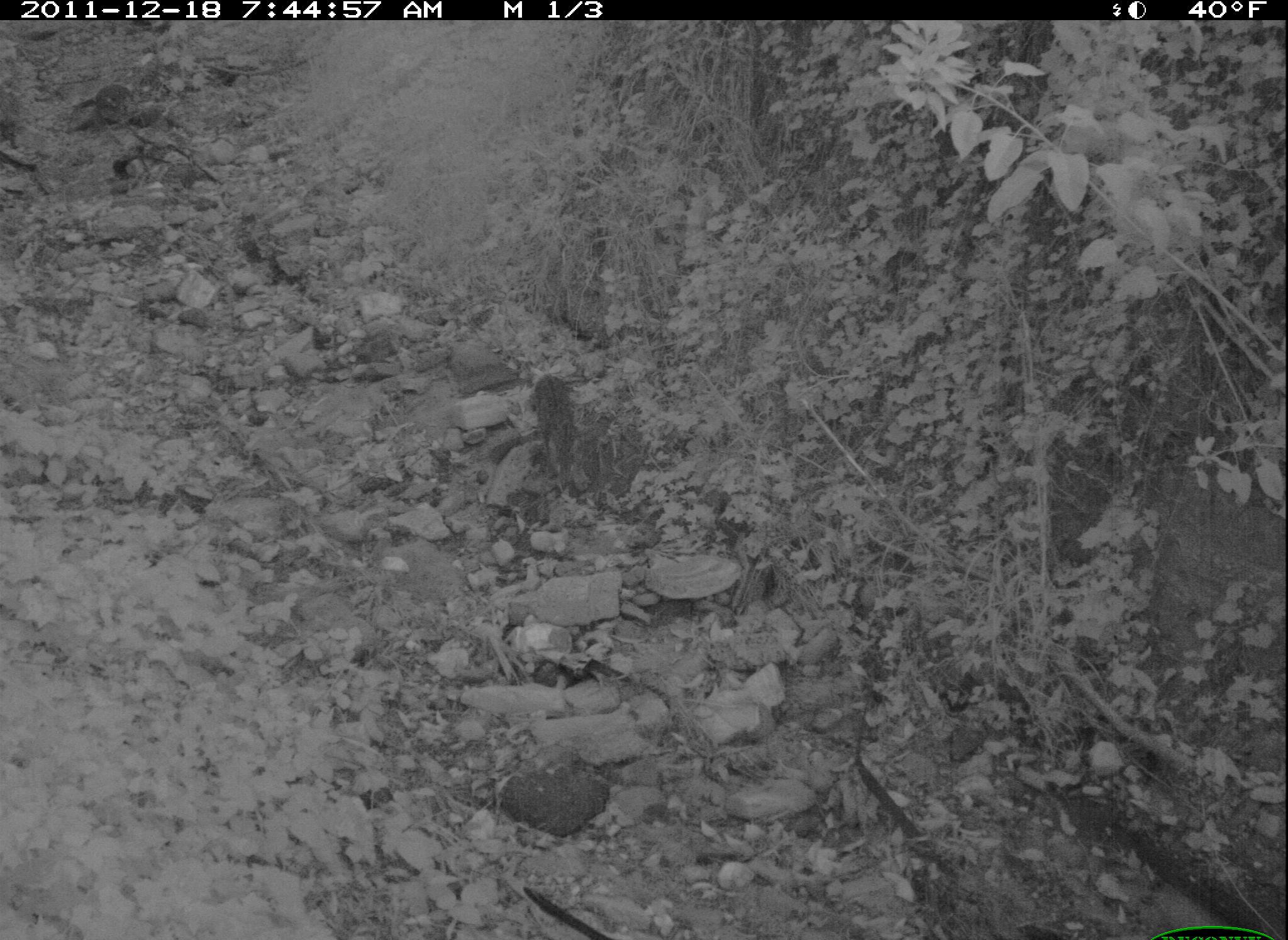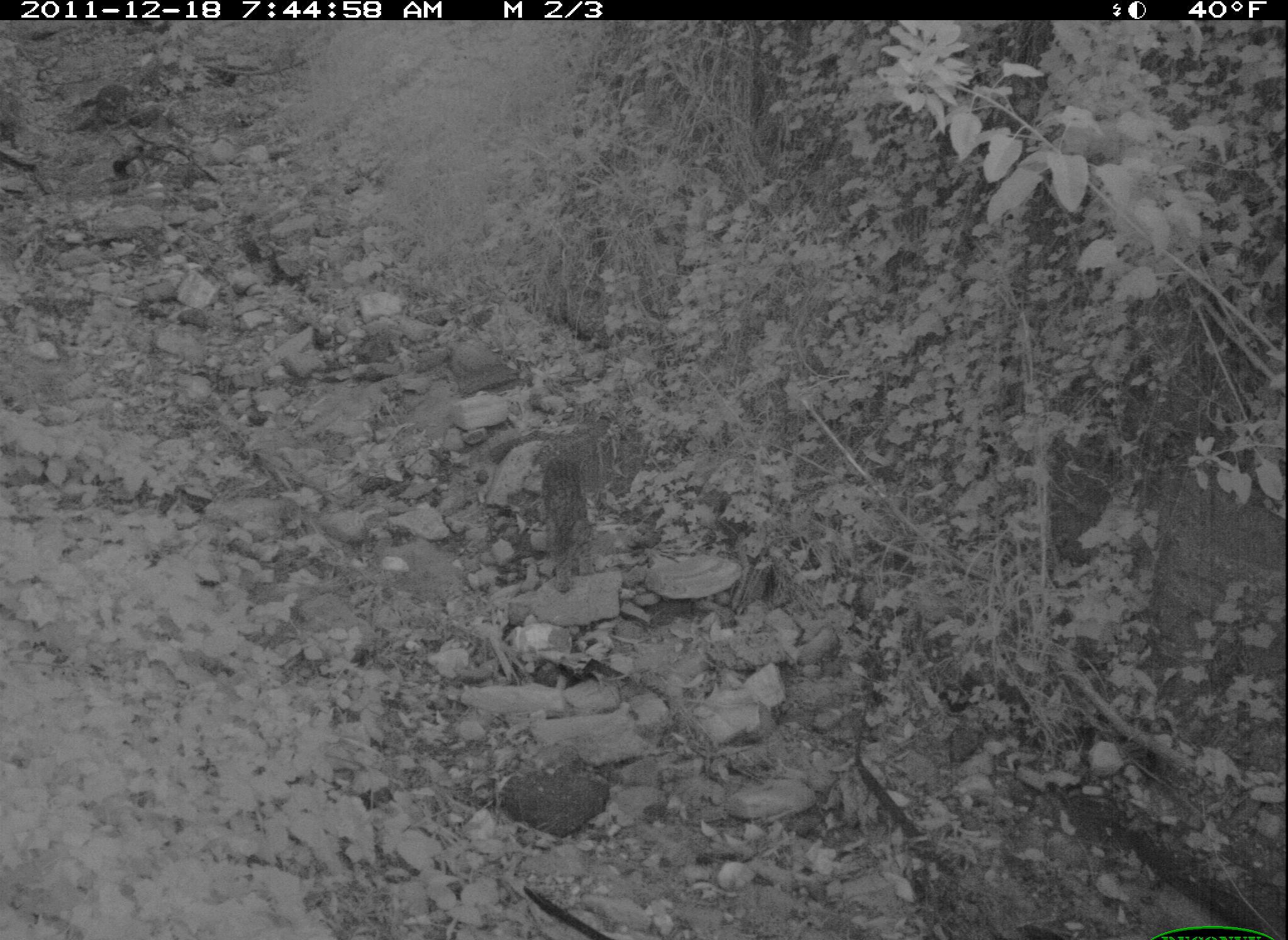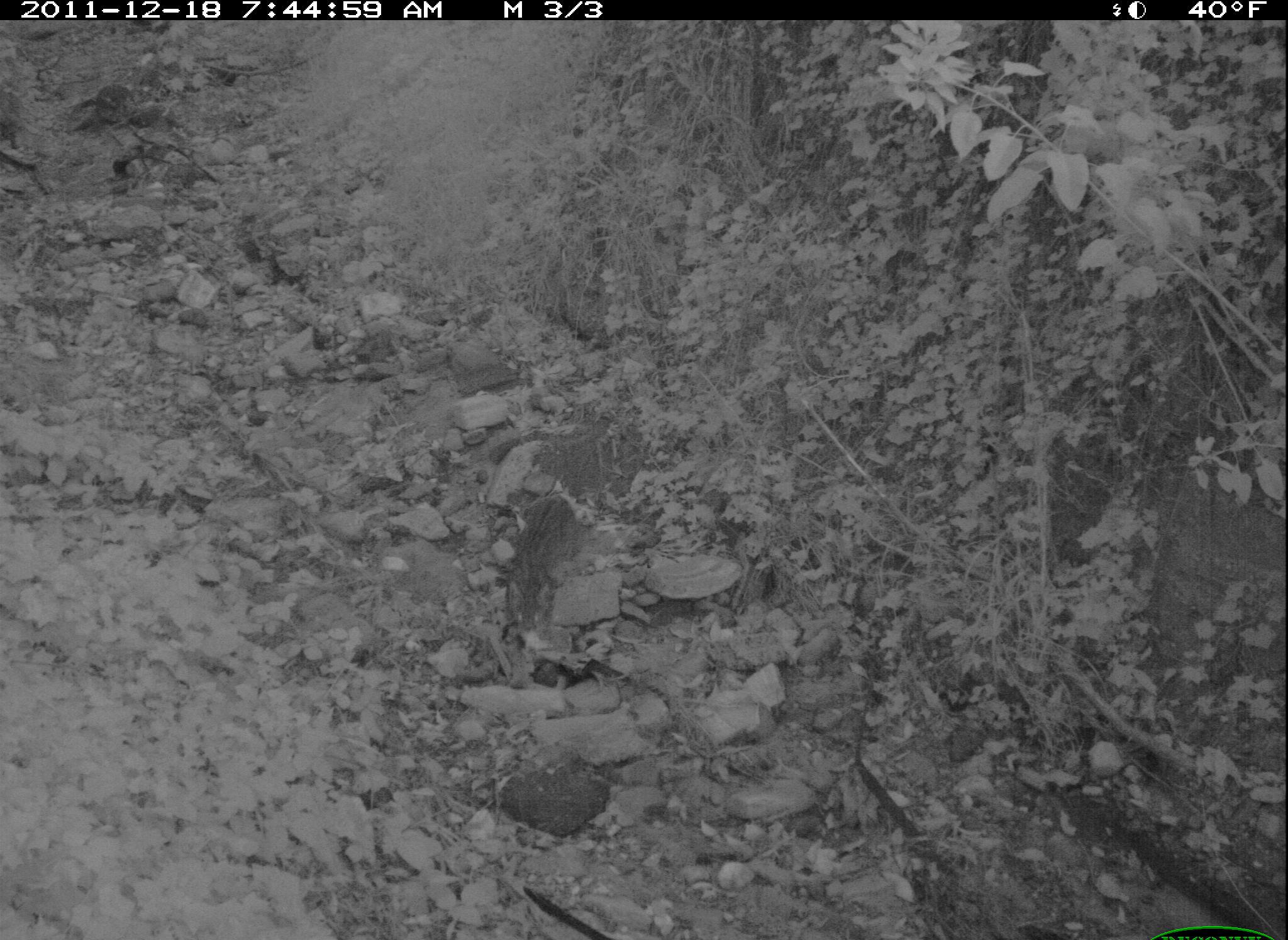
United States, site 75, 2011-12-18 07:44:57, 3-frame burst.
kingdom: Animalia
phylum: Chordata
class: Mammalia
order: Carnivora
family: Felidae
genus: Lynx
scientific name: Lynx rufus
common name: bobcat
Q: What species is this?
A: Bobcat (Lynx rufus).